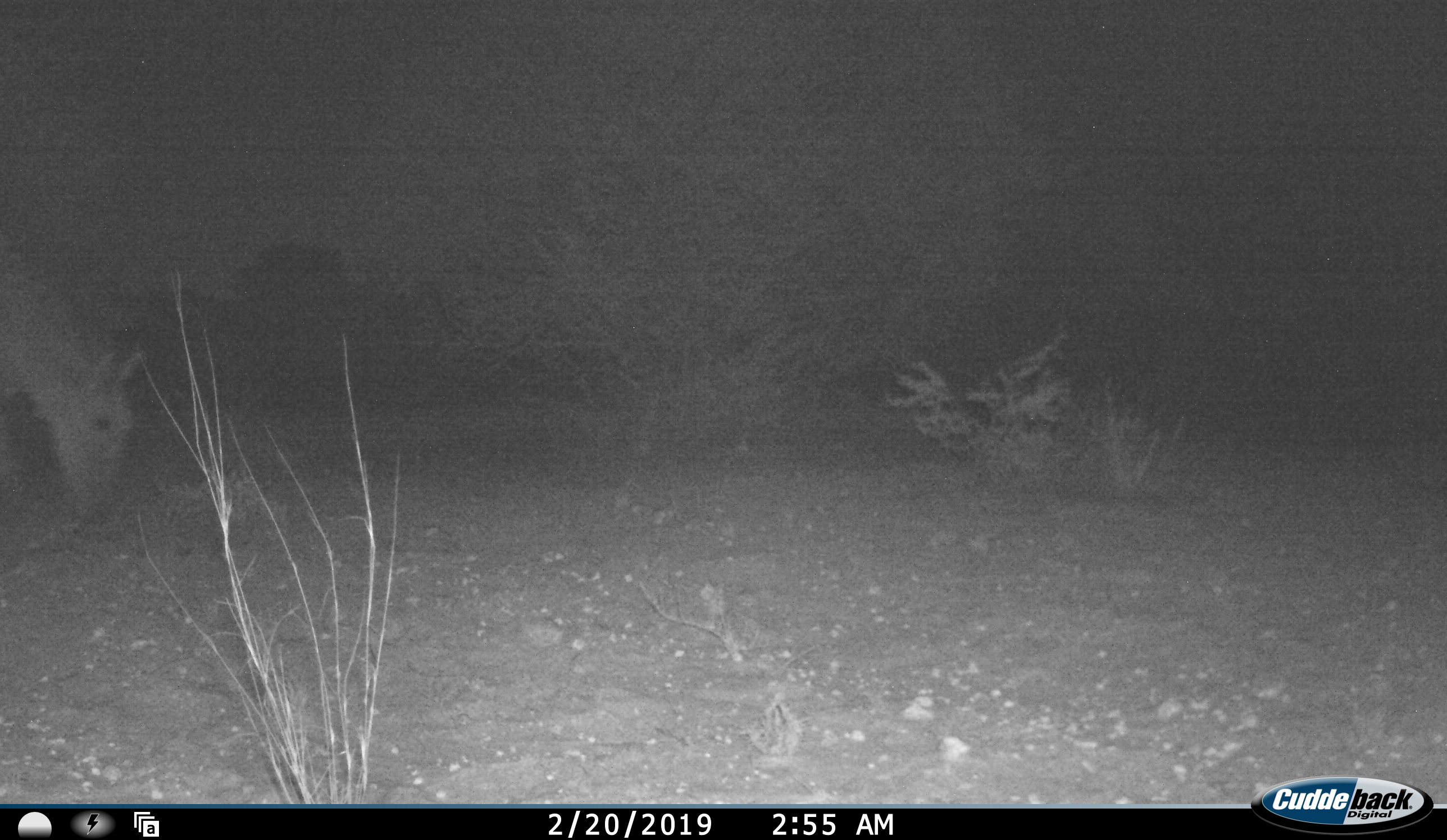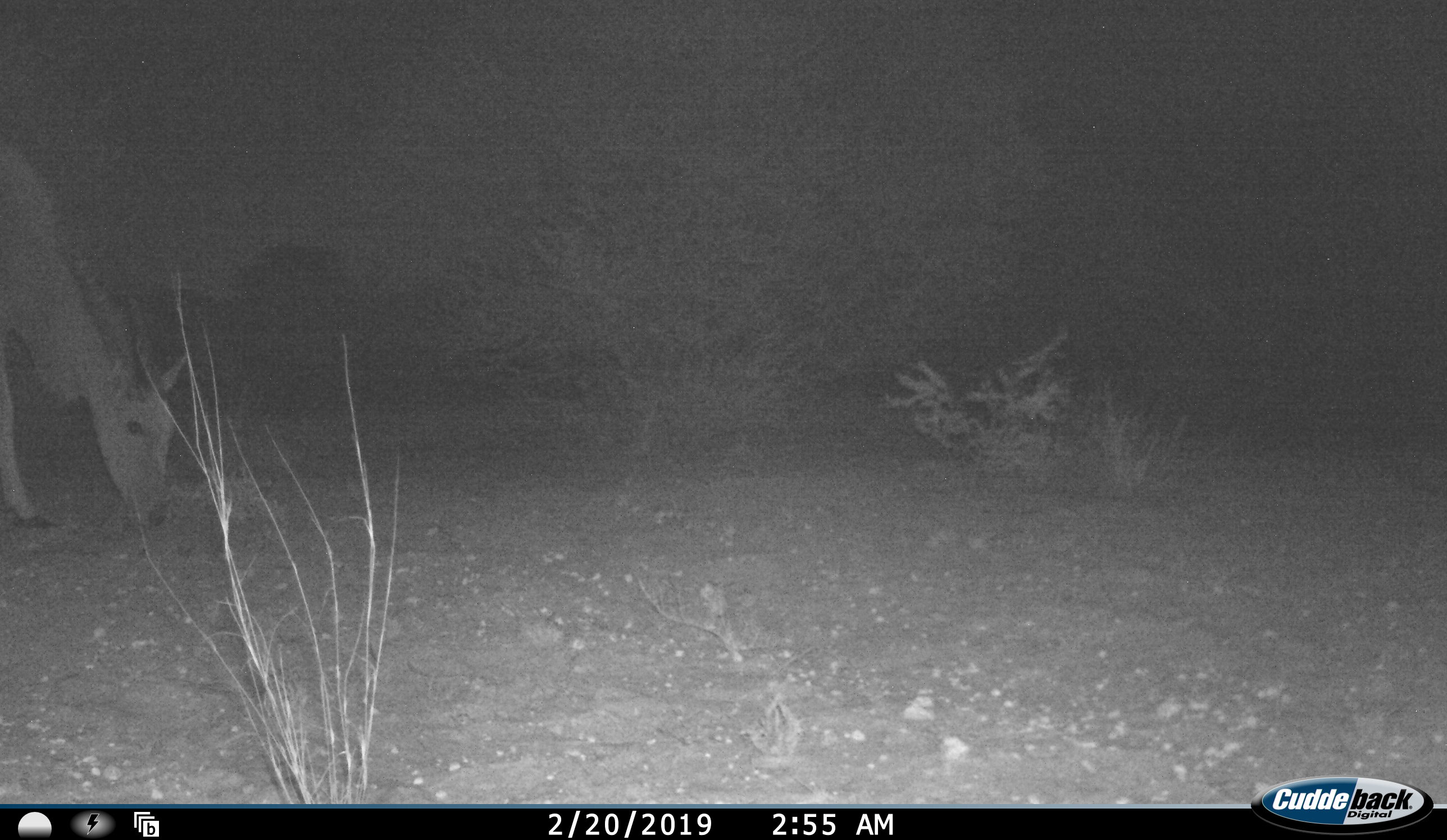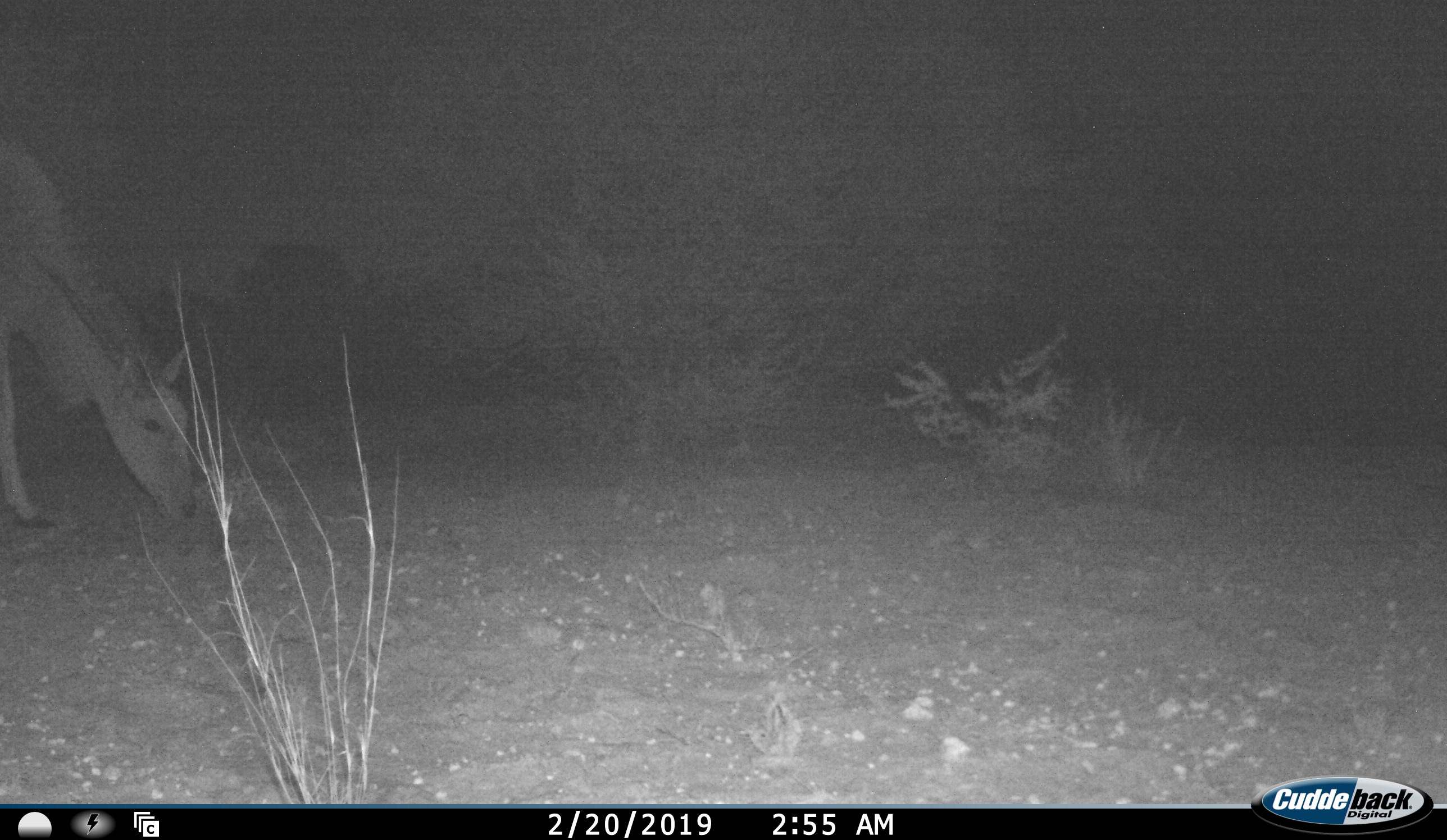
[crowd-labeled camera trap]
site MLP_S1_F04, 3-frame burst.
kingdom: Animalia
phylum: Chordata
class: Mammalia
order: Artiodactyla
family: Bovidae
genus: Tragelaphus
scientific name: Tragelaphus oryx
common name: eland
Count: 1.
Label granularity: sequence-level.